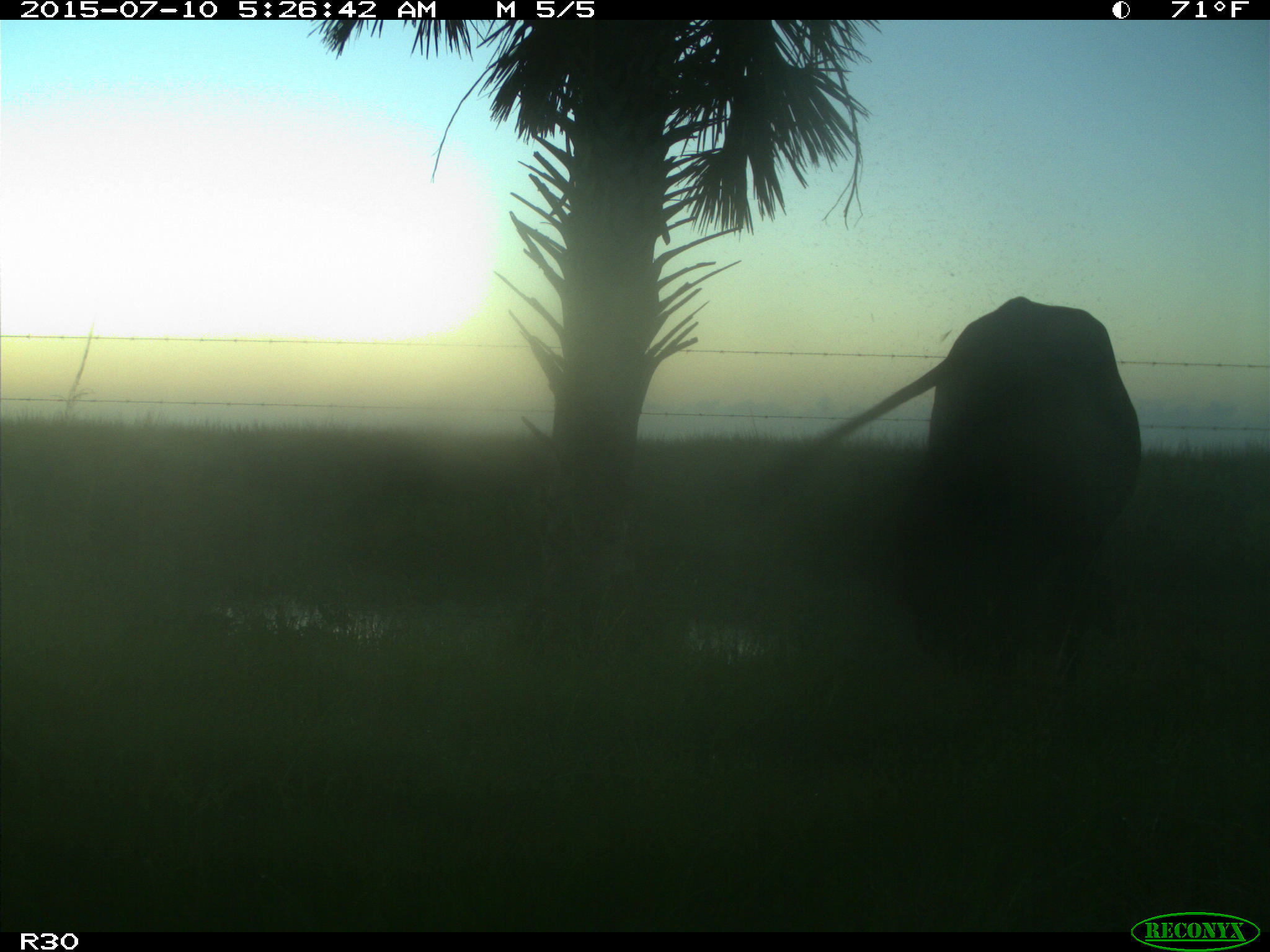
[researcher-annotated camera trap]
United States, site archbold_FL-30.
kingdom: Animalia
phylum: Chordata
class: Mammalia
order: Artiodactyla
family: Bovidae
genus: Bos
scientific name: Bos taurus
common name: domestic cow